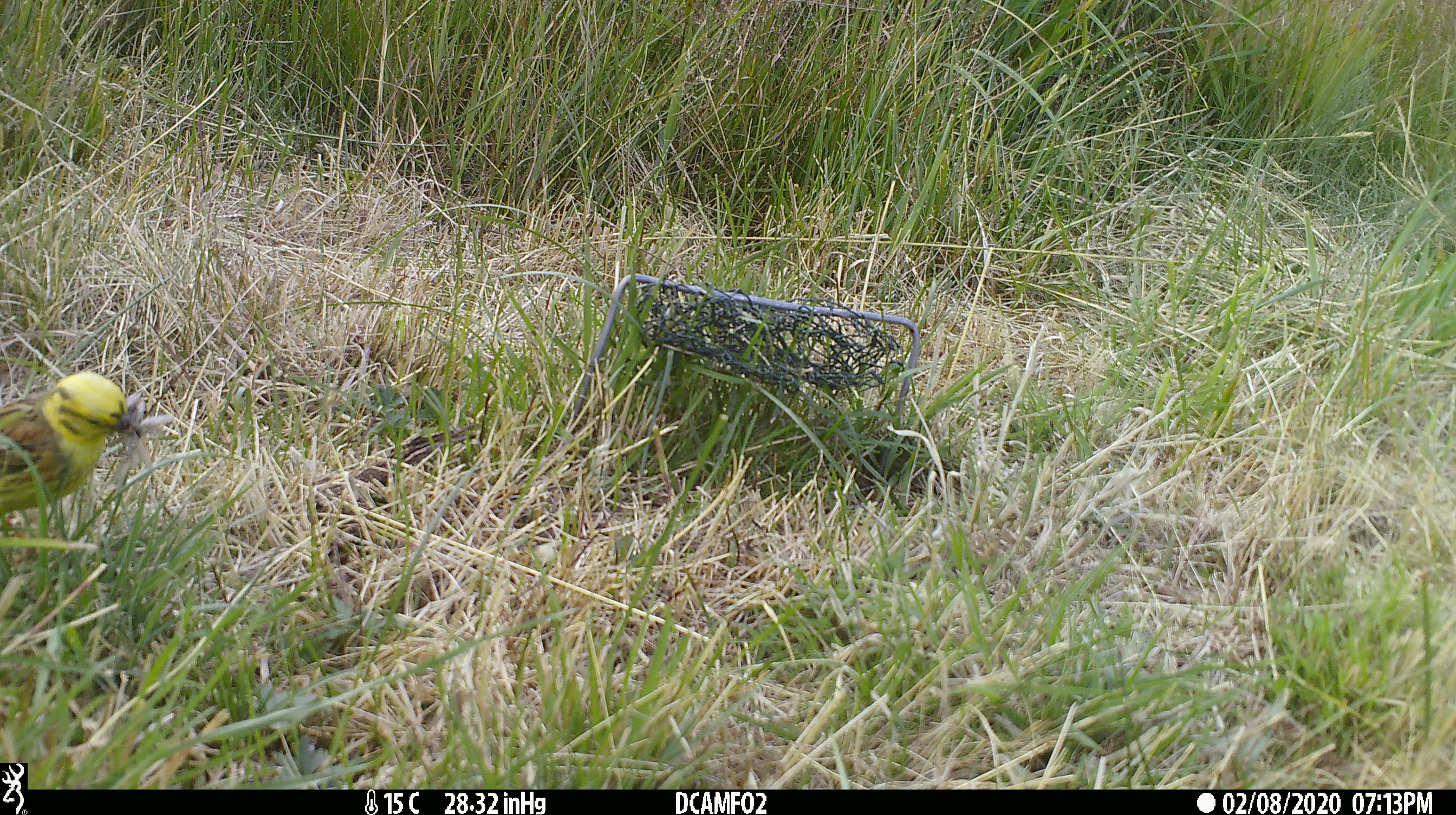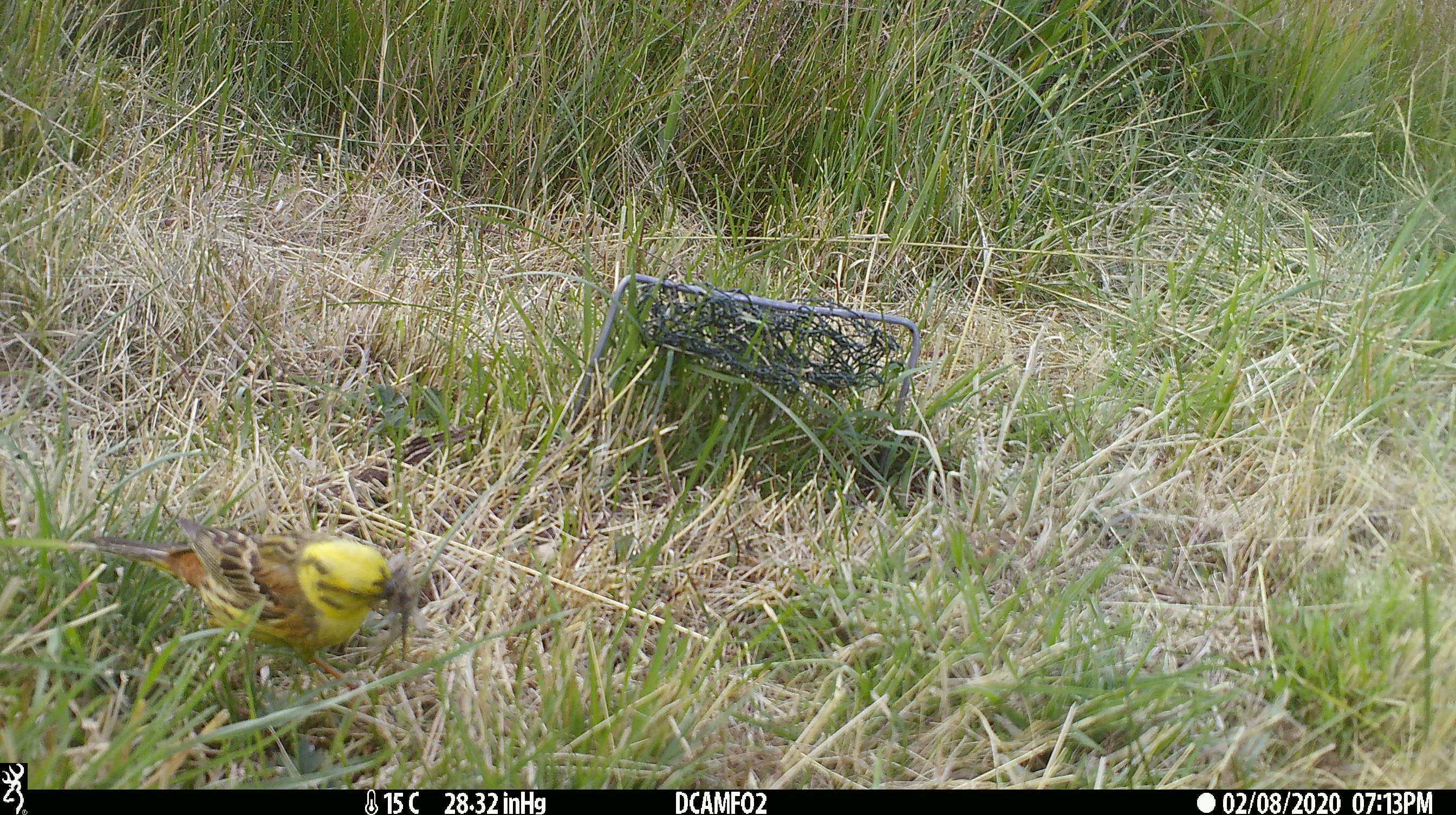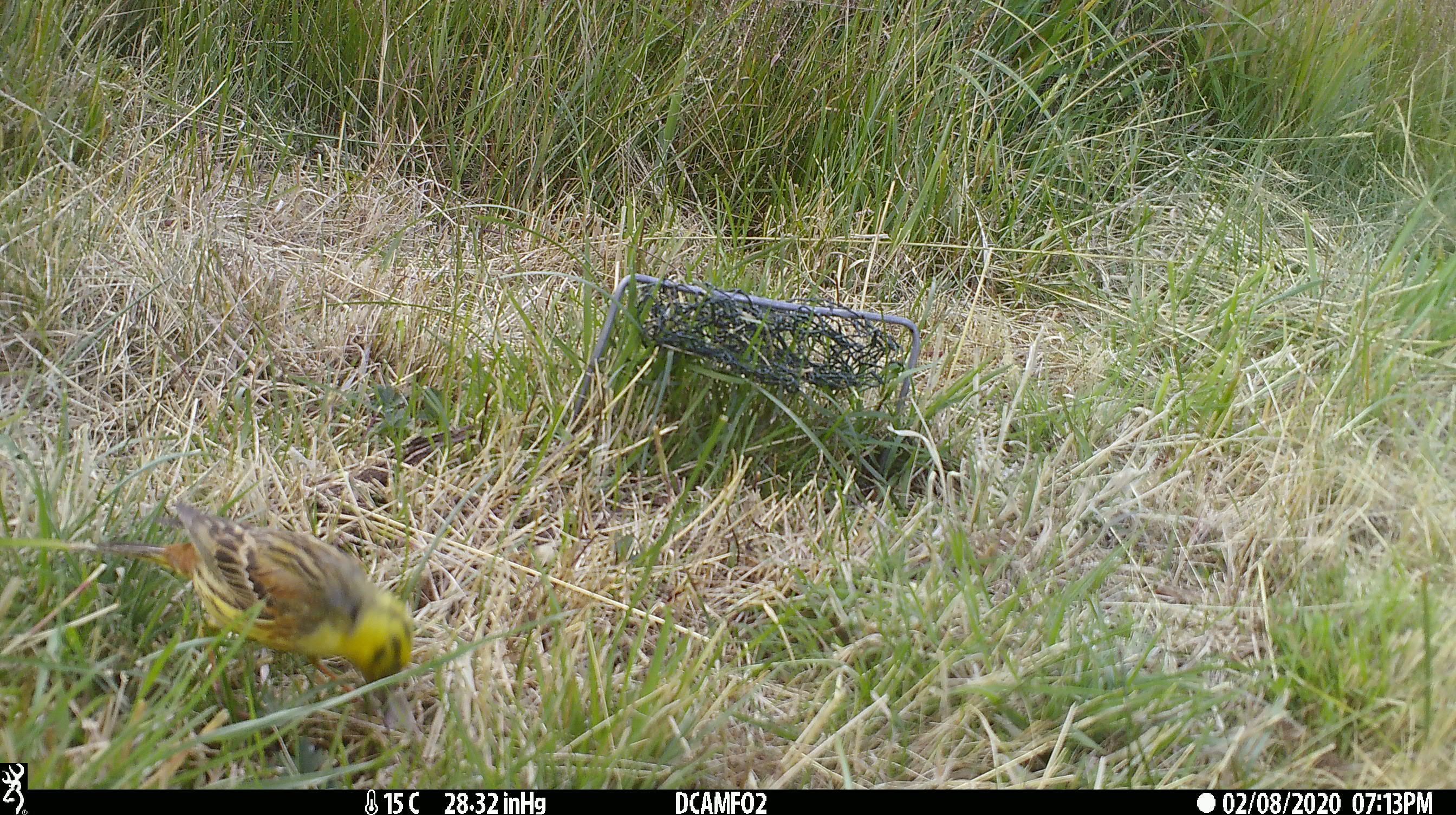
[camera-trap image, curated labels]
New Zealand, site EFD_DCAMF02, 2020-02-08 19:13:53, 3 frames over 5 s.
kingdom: Animalia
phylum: Chordata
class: Aves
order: Passeriformes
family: Emberizidae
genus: Emberiza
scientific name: Emberiza citrinella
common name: yellowhammer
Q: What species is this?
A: Yellowhammer (Emberiza citrinella).